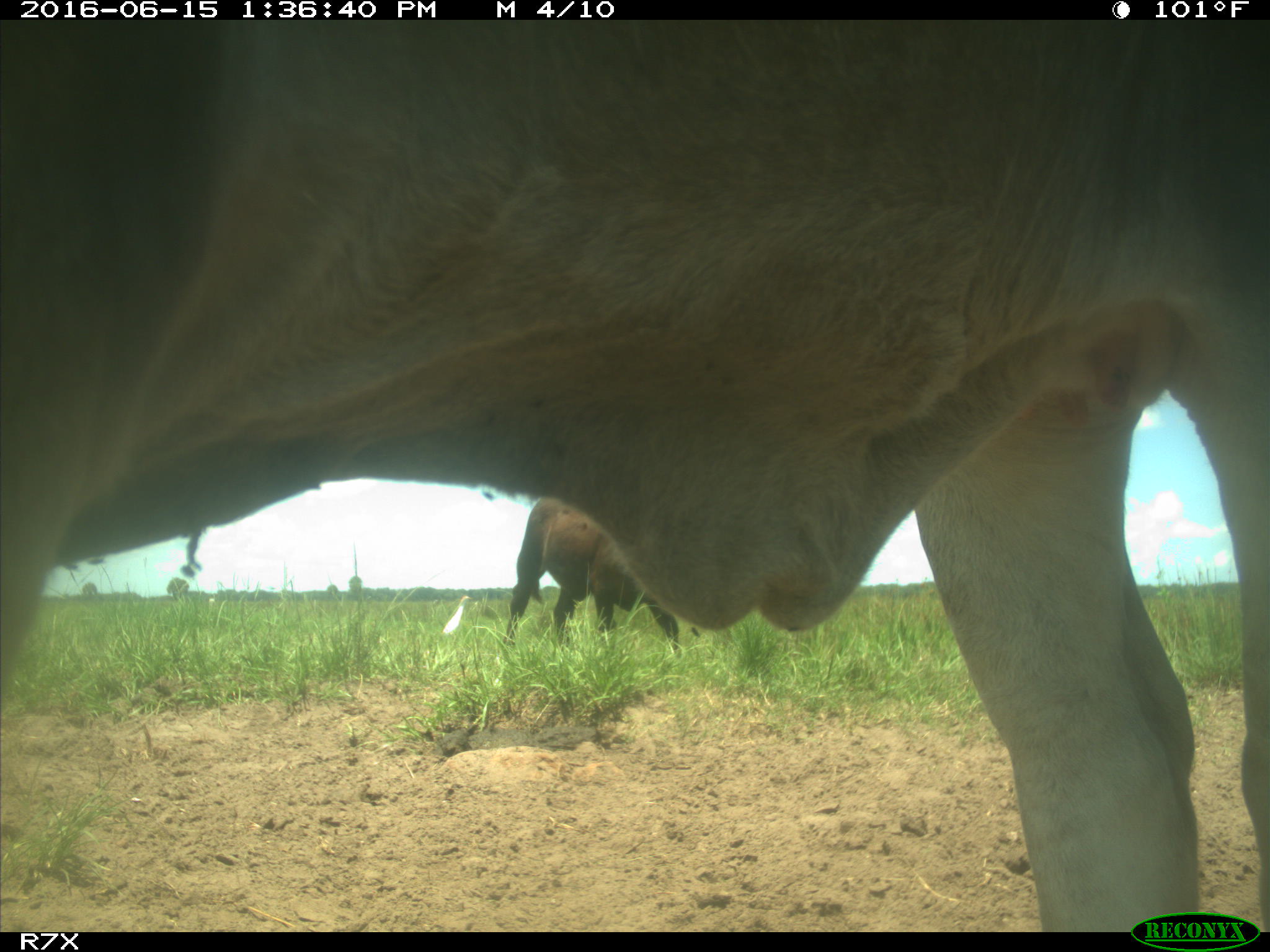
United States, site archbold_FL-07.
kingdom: Animalia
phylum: Chordata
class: Mammalia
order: Artiodactyla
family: Bovidae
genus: Bos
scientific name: Bos taurus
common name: domestic cow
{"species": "Bos taurus (domestic cow)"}